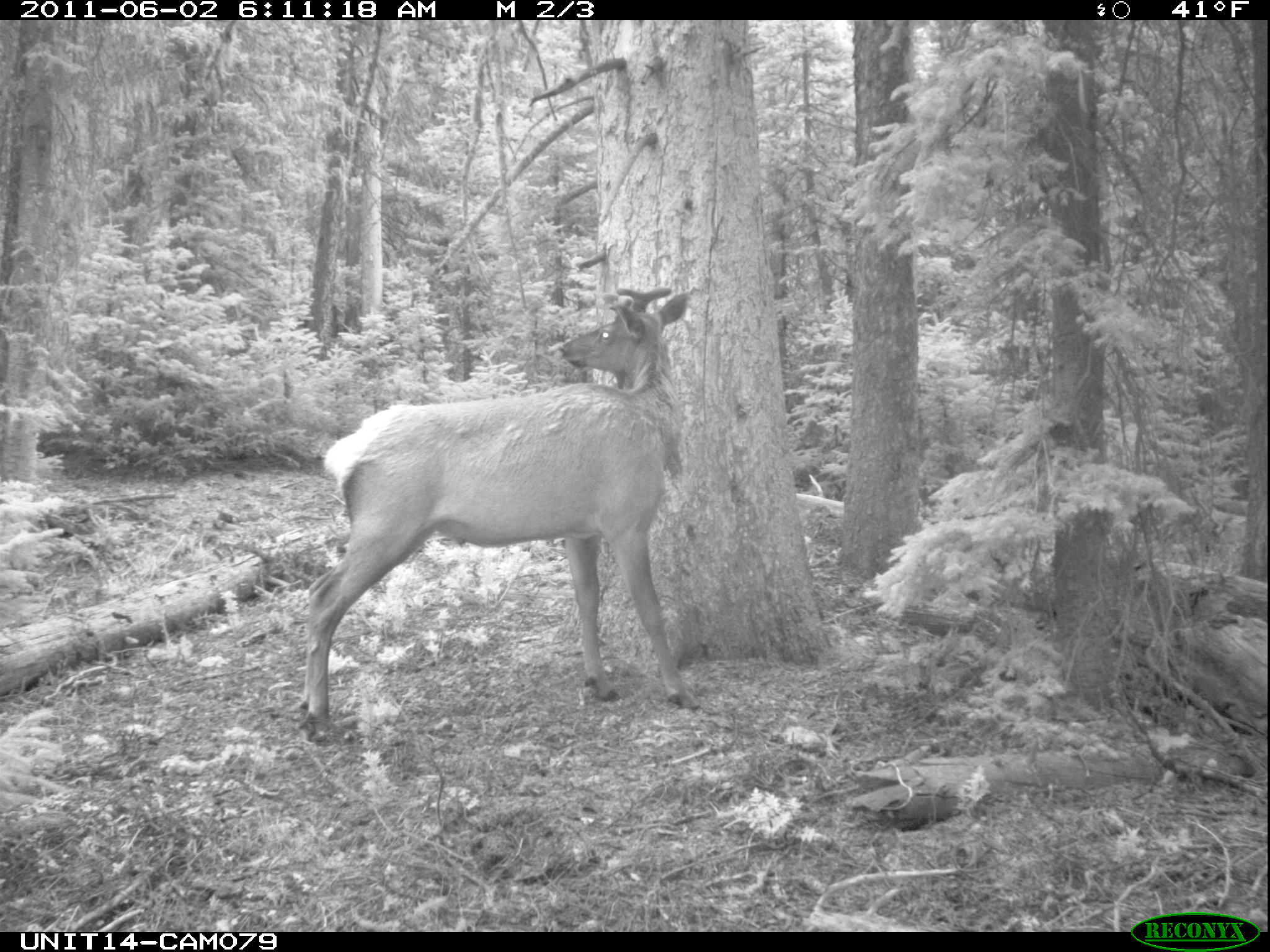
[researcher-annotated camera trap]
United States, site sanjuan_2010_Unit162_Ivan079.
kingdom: Animalia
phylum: Chordata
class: Mammalia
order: Artiodactyla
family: Cervidae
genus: Cervus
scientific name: Cervus elaphus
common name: red deer